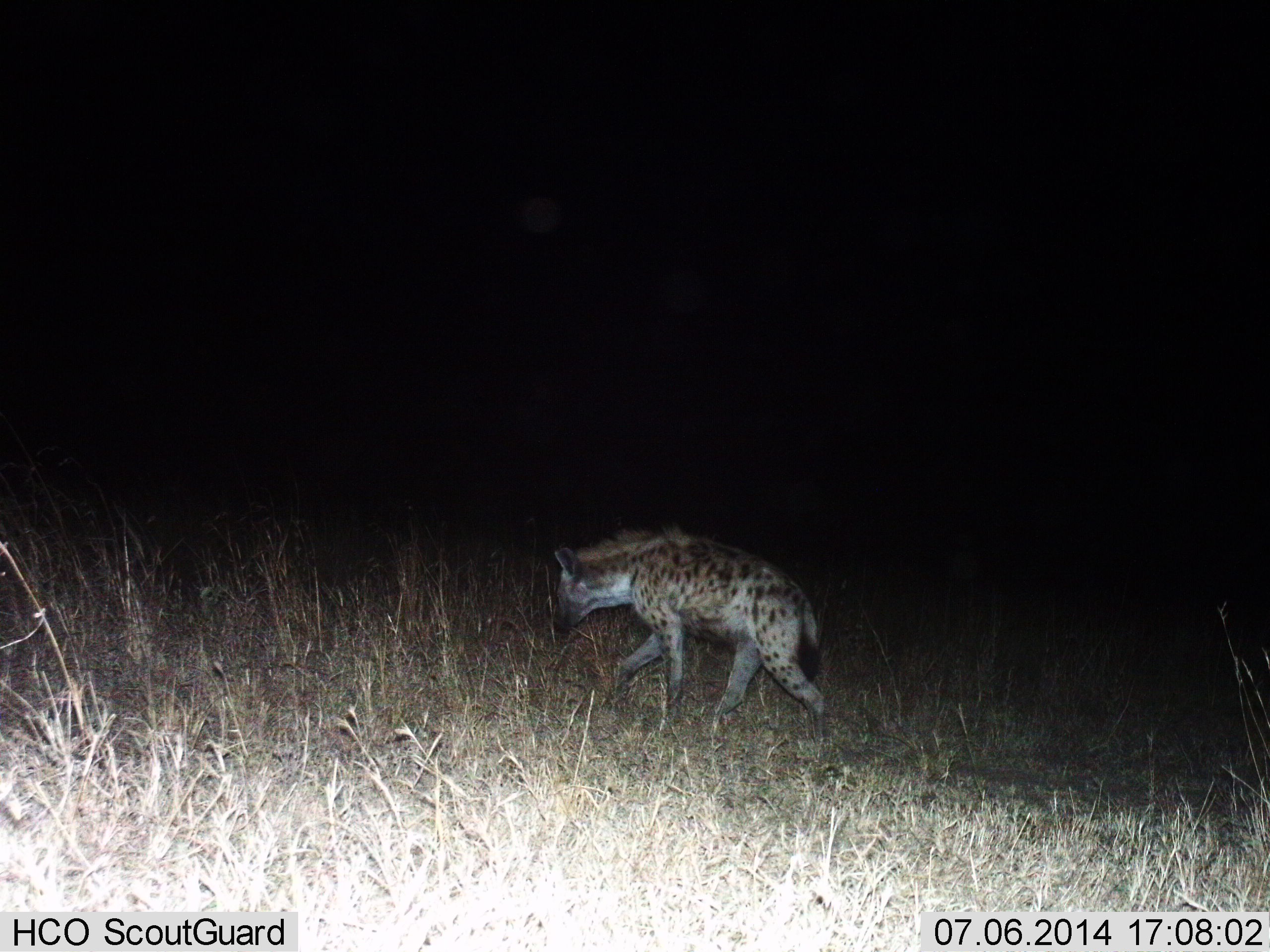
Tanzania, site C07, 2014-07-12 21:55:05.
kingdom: Animalia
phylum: Chordata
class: Mammalia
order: Carnivora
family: Hyaenidae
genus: Crocuta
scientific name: Crocuta crocuta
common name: spotted hyena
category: hyenaspotted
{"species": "hyenaspotted (spotted hyena) (Crocuta crocuta)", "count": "1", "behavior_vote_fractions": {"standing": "30%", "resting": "0%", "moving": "70%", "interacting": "0%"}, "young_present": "0%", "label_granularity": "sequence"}